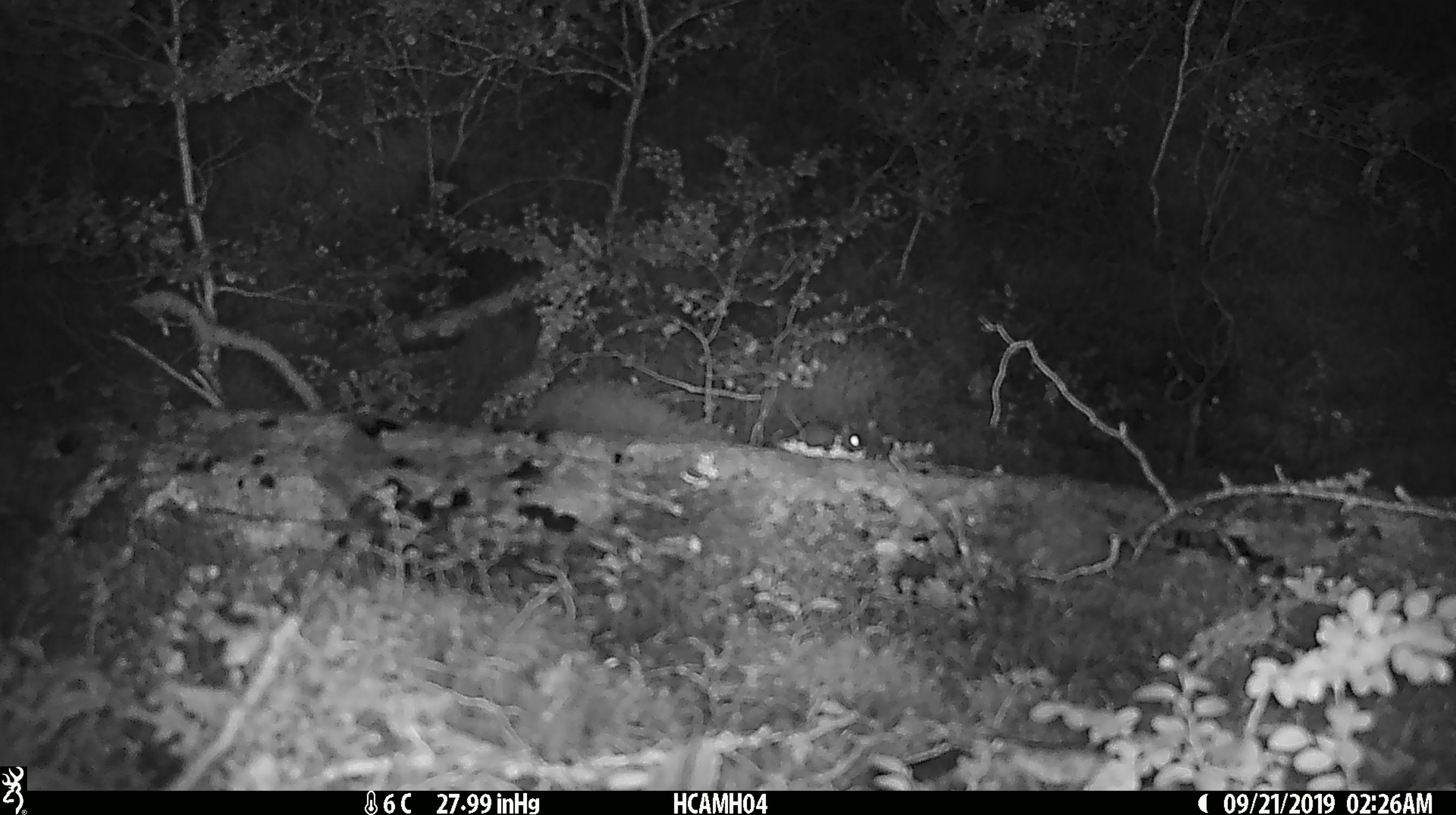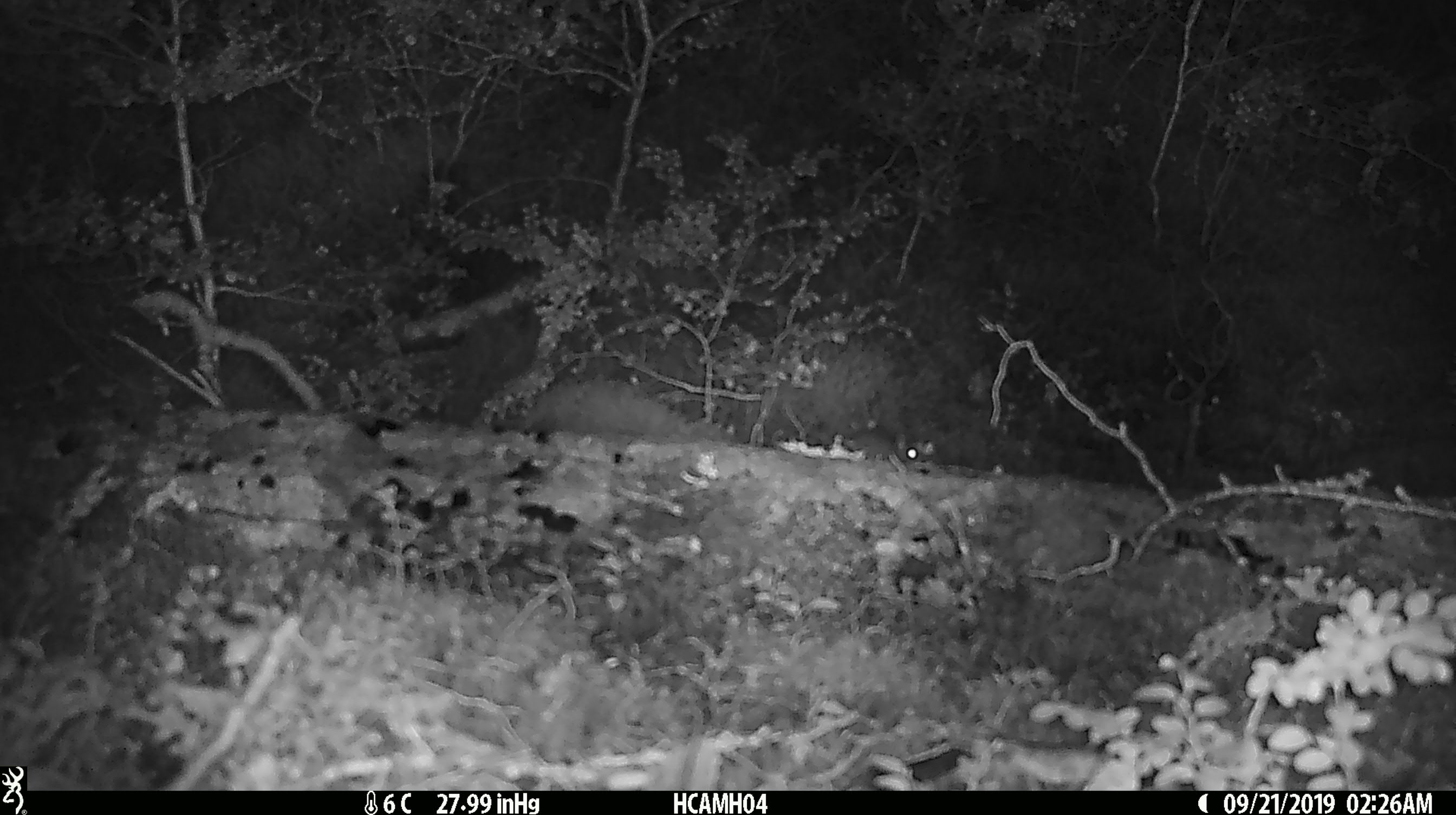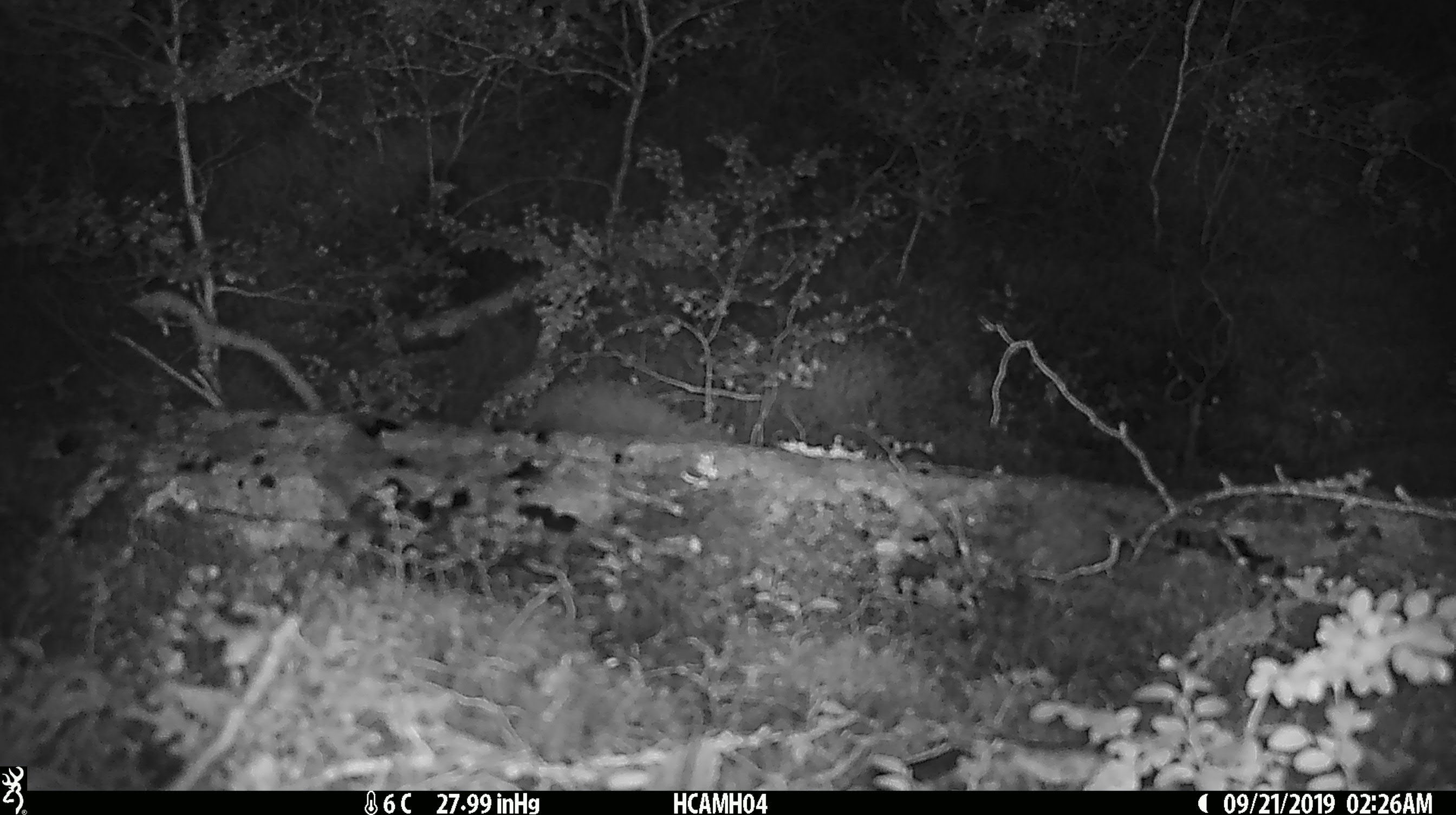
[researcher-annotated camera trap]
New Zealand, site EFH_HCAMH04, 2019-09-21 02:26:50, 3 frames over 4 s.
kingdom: Animalia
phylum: Chordata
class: Mammalia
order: Rodentia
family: Muridae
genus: Mus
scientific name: Mus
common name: mouse